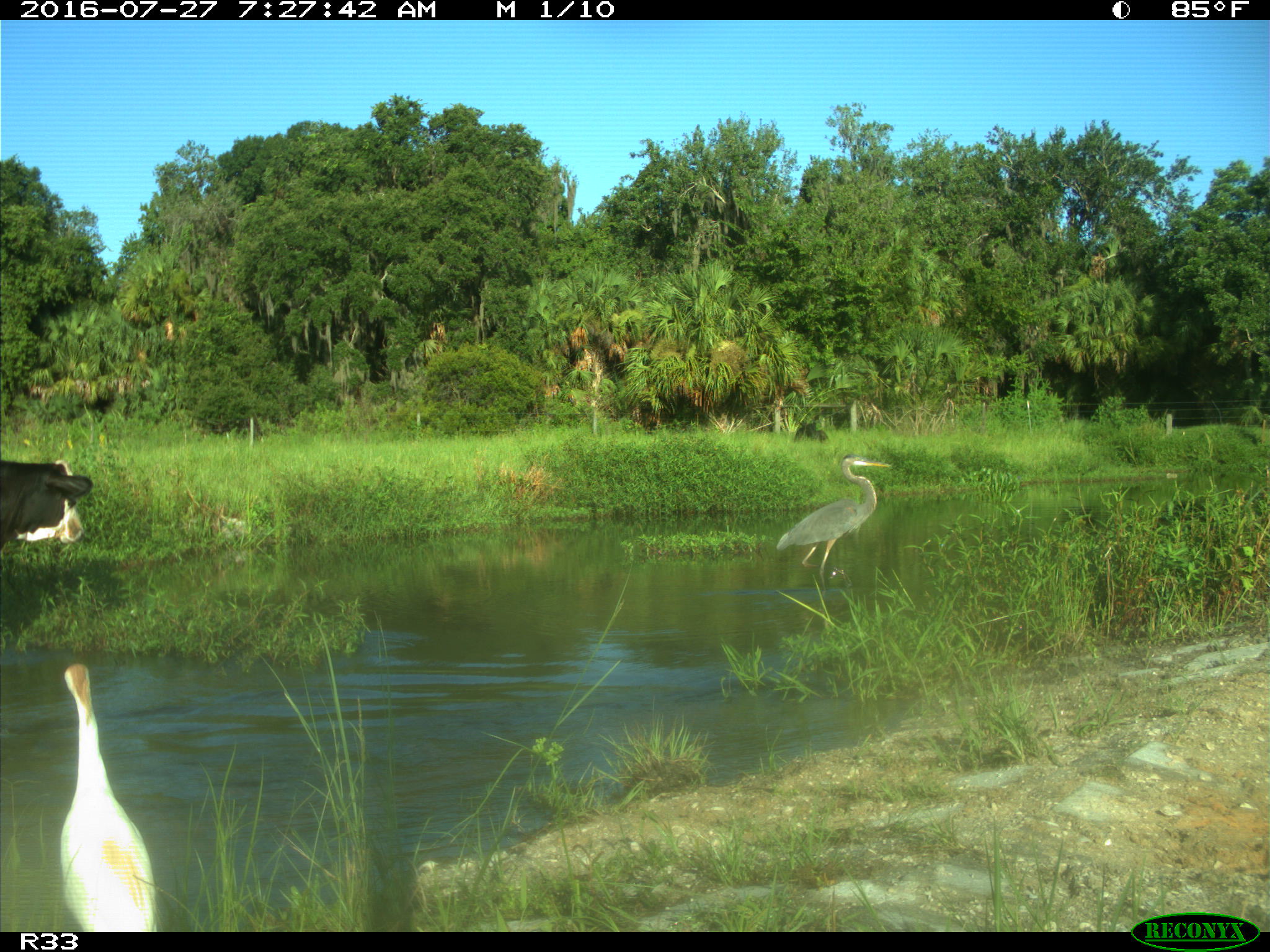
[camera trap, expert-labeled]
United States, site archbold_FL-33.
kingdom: Animalia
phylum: Chordata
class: Mammalia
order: Artiodactyla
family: Bovidae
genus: Bos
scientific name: Bos taurus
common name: domestic cow